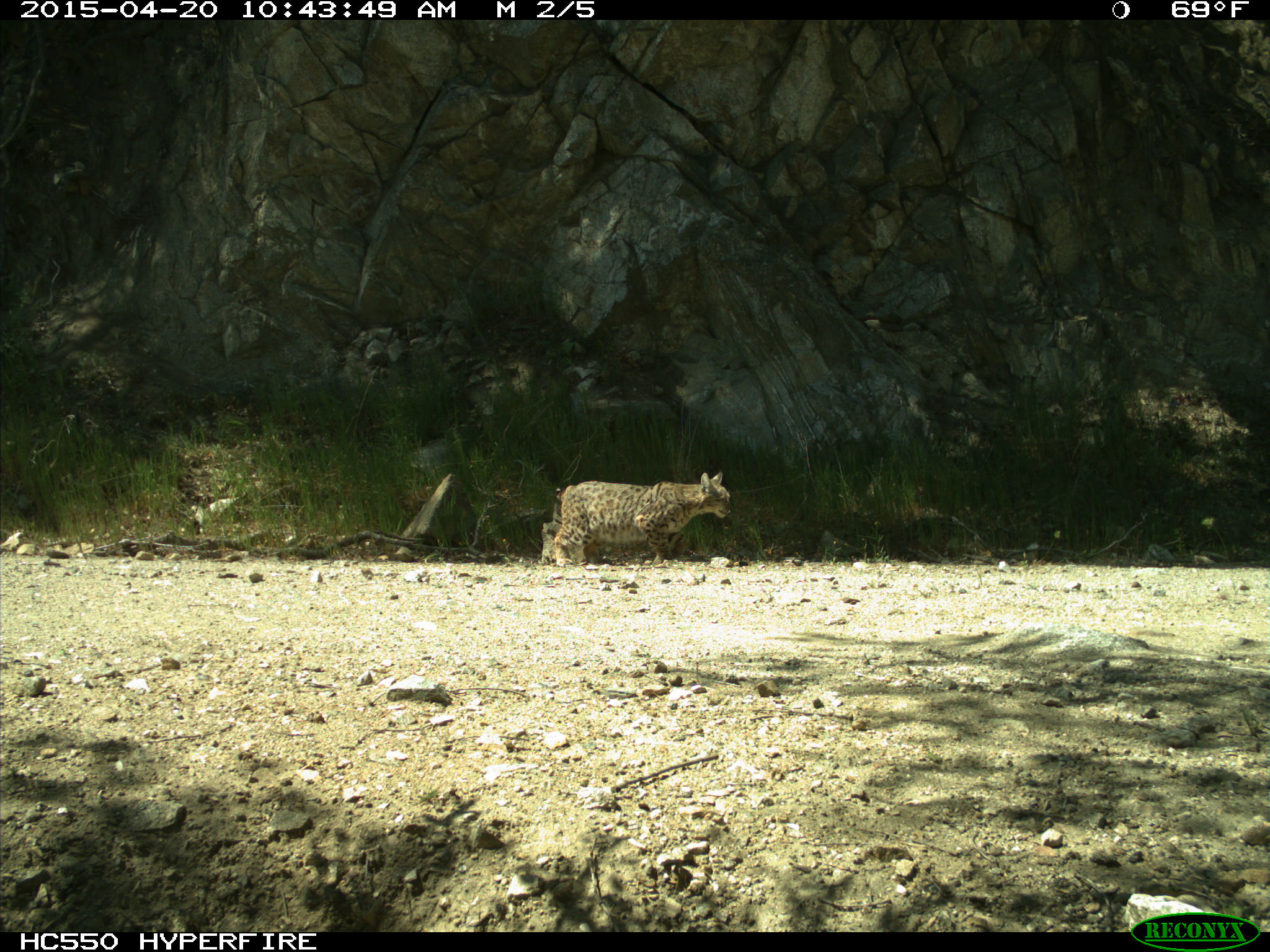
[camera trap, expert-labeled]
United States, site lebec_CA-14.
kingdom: Animalia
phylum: Chordata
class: Mammalia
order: Carnivora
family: Felidae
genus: Lynx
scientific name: Lynx rufus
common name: bobcat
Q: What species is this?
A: Lynx rufus (bobcat).